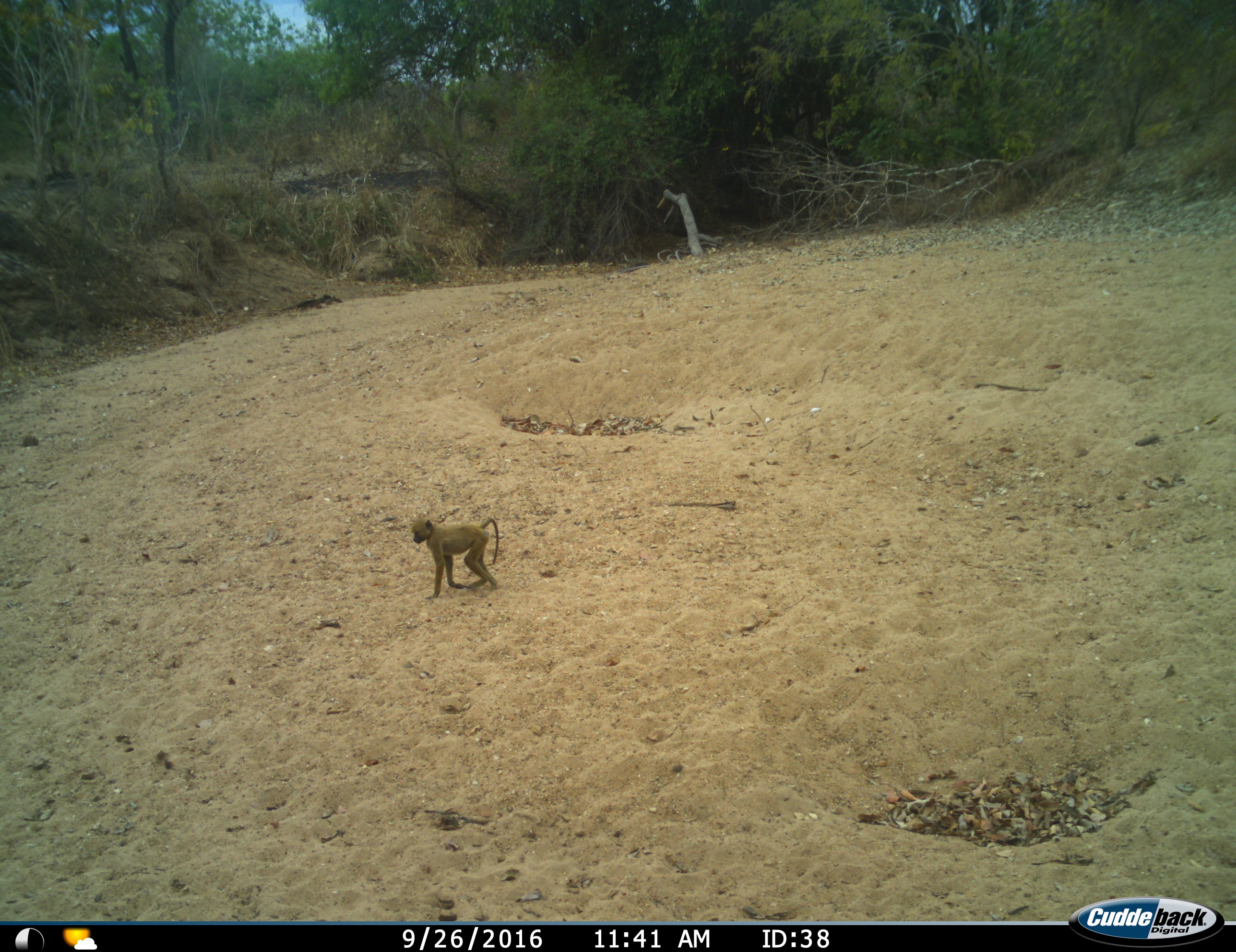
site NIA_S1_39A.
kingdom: Animalia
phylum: Chordata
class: Mammalia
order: Primates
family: Cercopithecidae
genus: Papio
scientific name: Papio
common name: baboon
Baboon (Papio), count 1. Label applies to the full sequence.